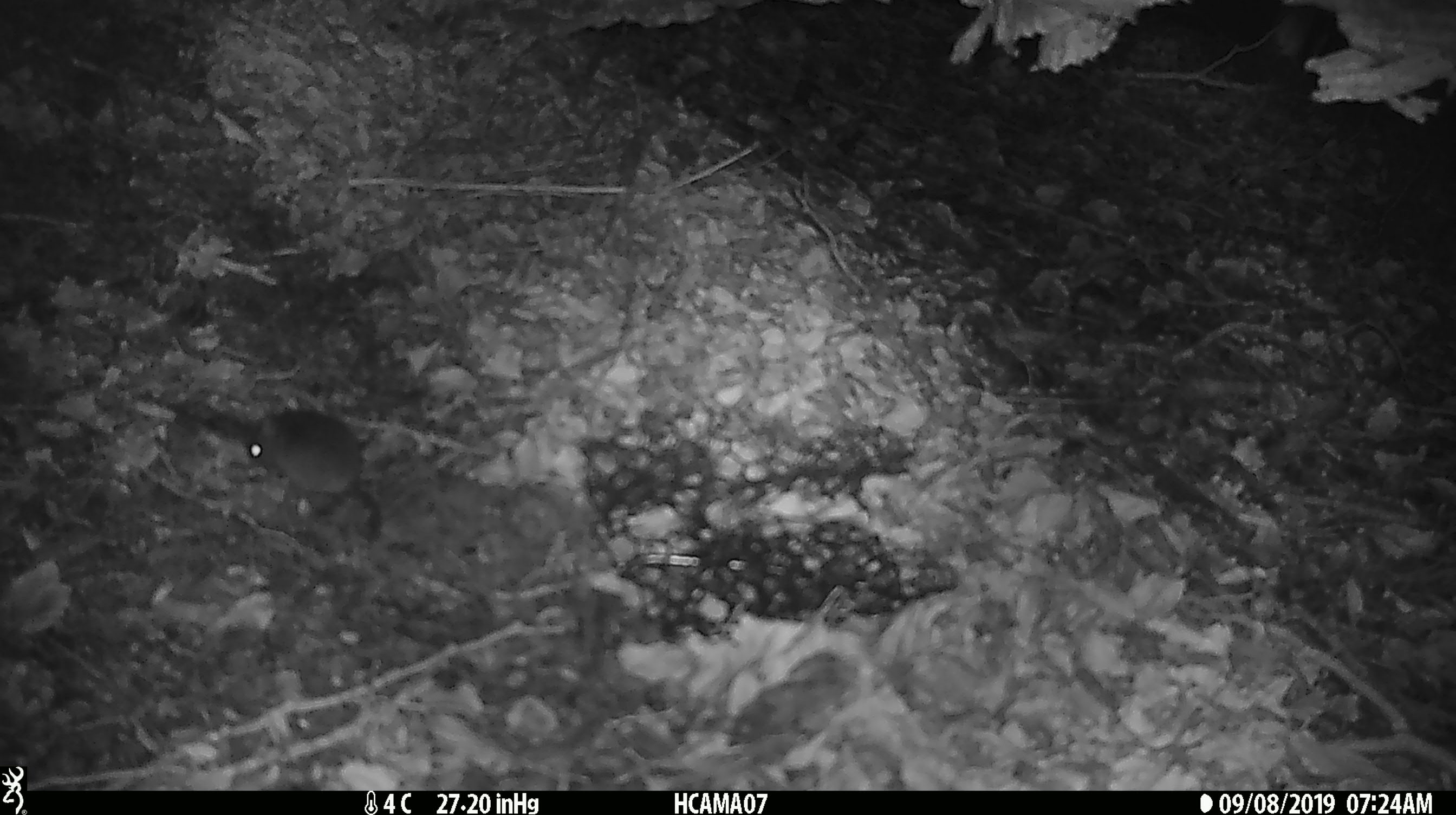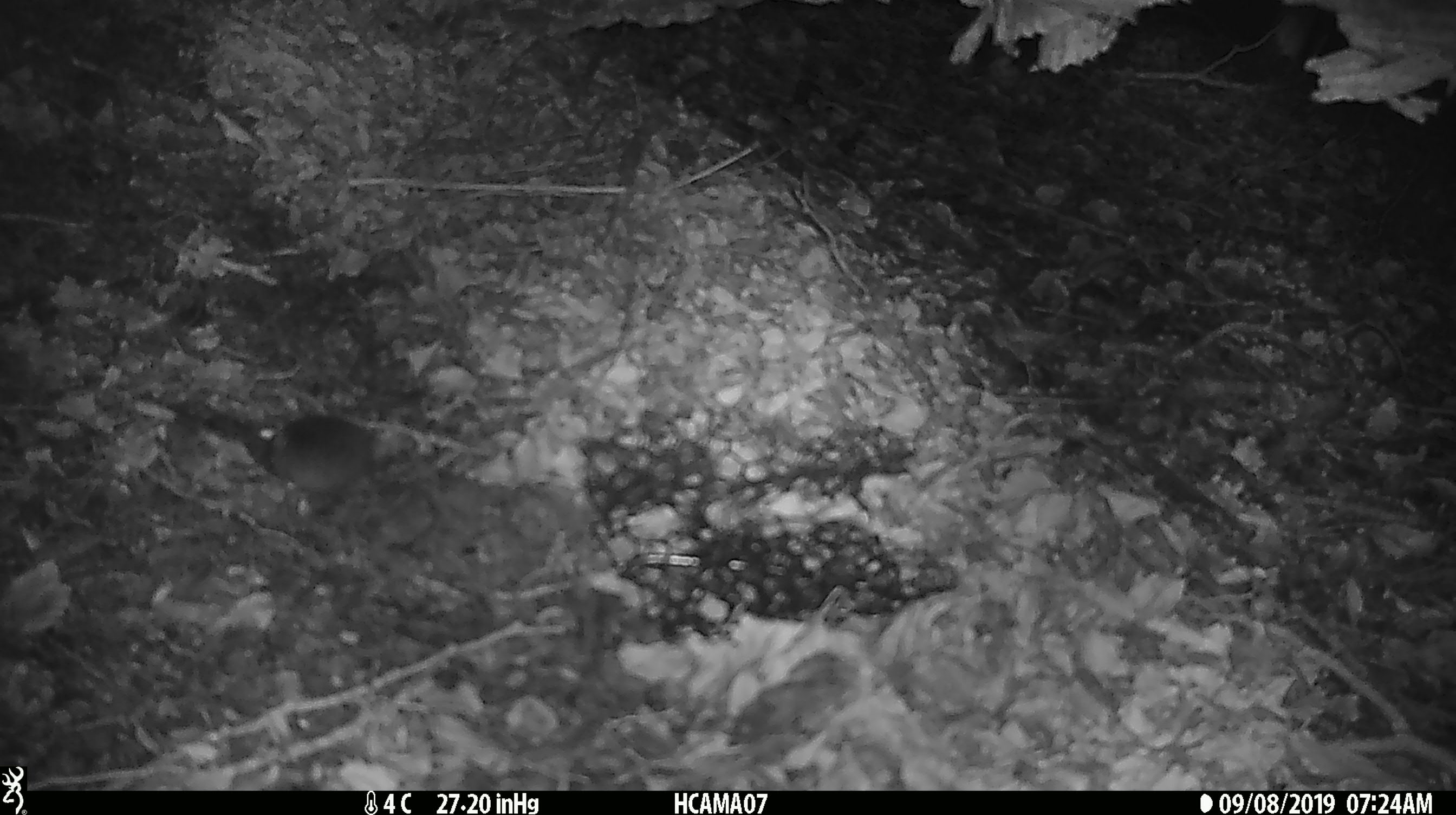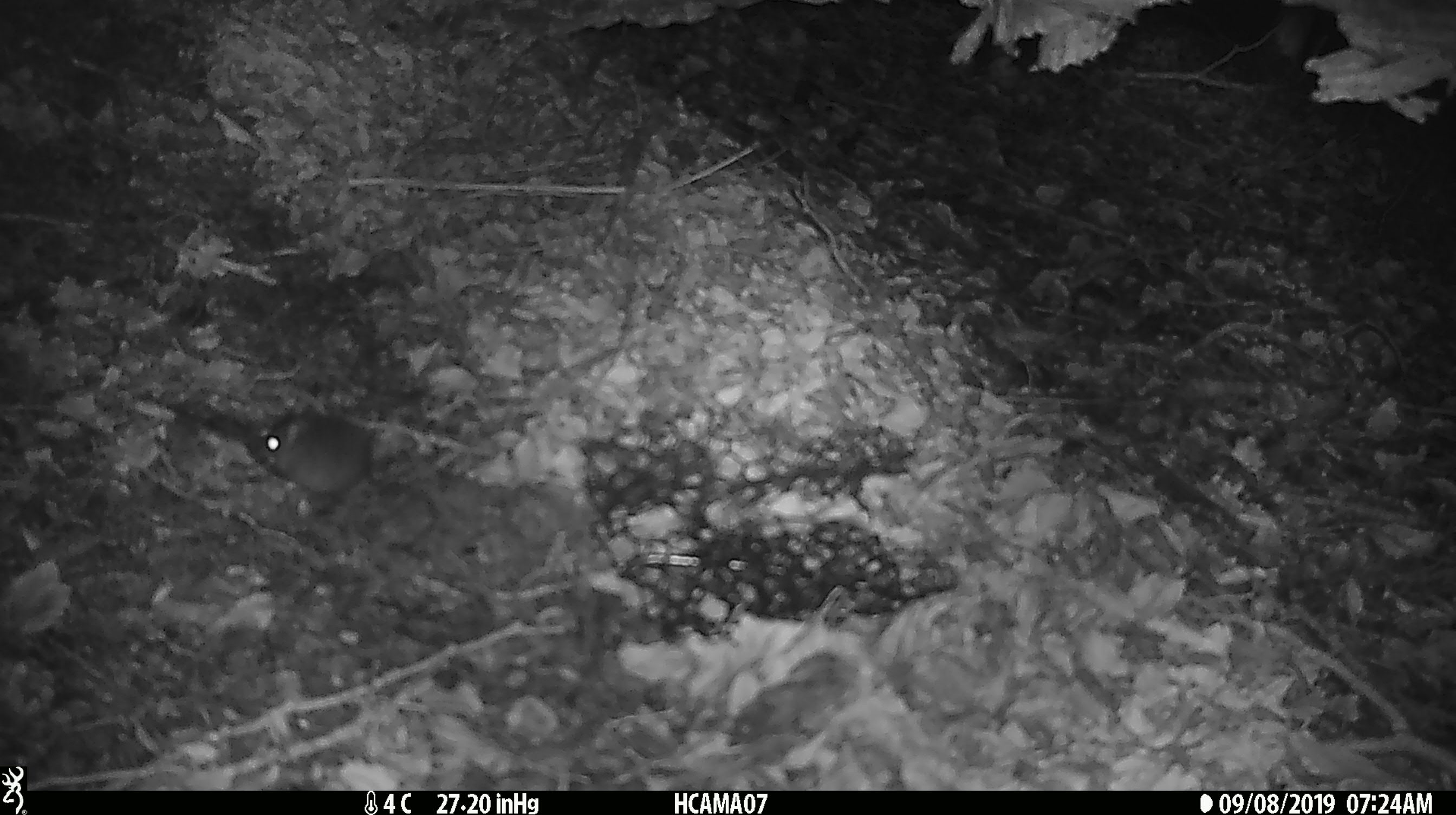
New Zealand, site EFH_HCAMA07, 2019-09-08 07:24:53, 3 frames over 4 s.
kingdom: Animalia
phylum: Chordata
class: Mammalia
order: Rodentia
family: Muridae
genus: Mus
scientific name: Mus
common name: mouse